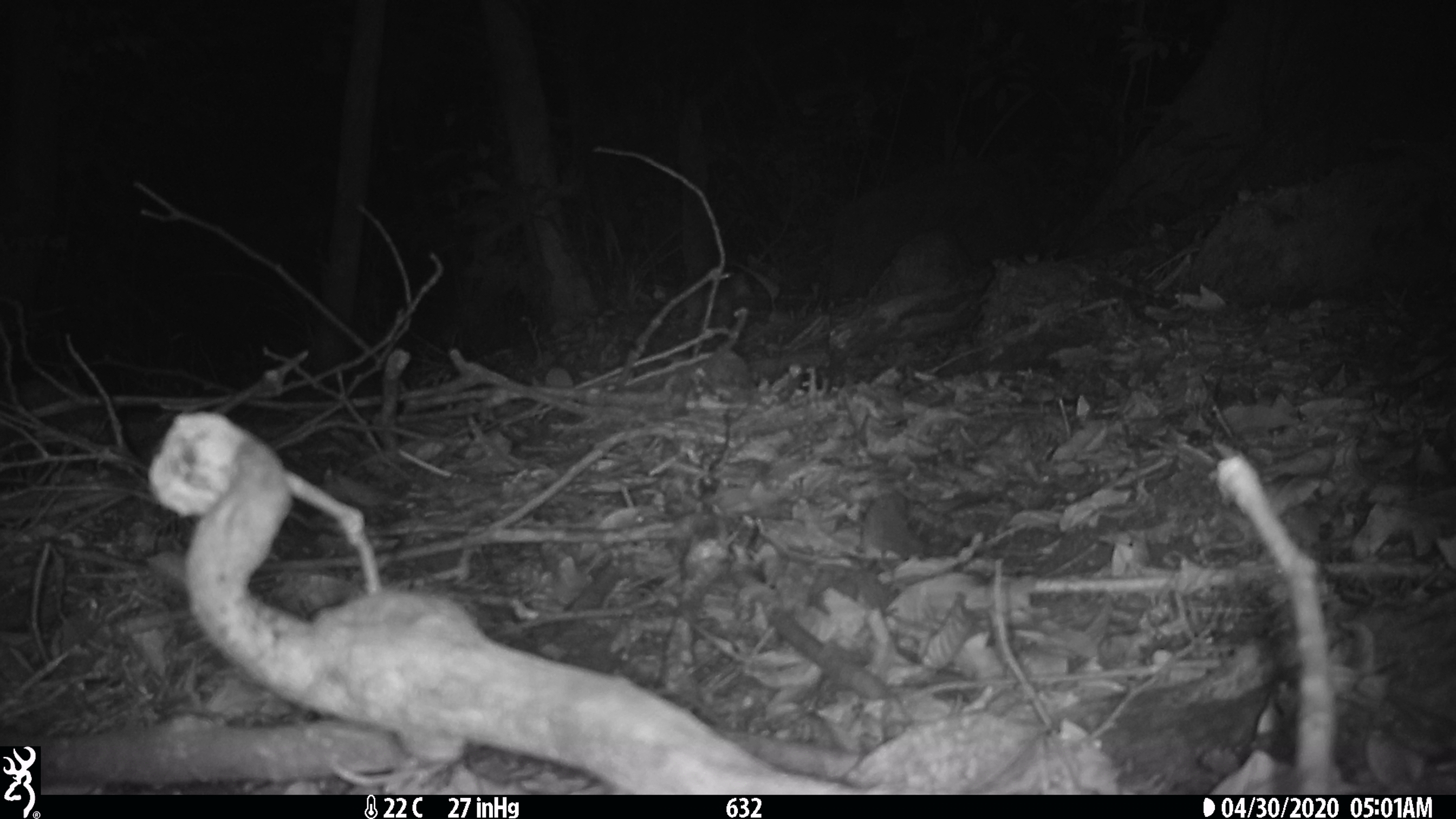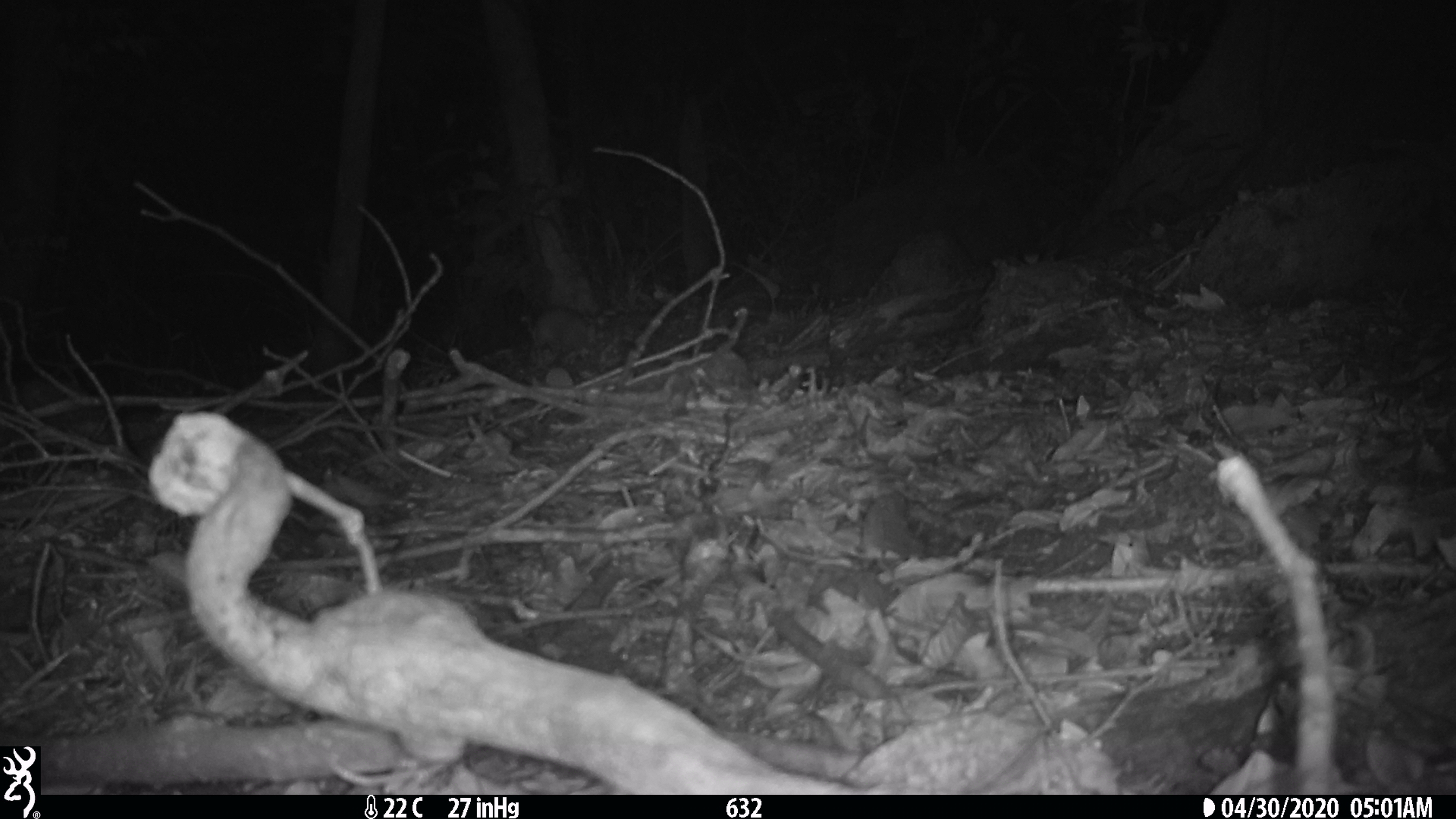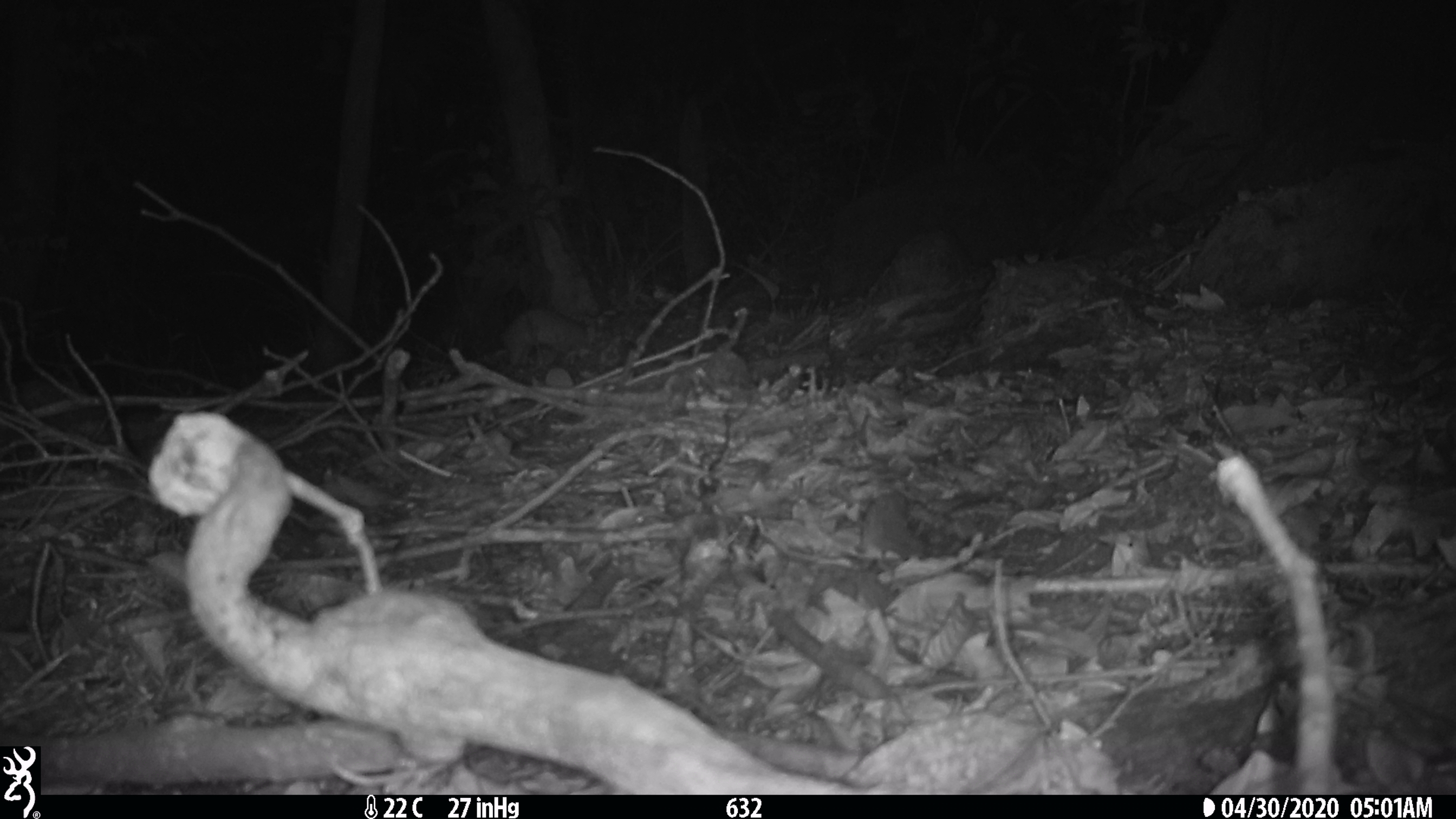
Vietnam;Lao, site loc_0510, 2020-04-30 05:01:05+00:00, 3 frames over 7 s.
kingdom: Animalia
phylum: Chordata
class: Mammalia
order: Carnivora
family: Mustelidae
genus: Melogale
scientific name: Melogale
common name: ferret badger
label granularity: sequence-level